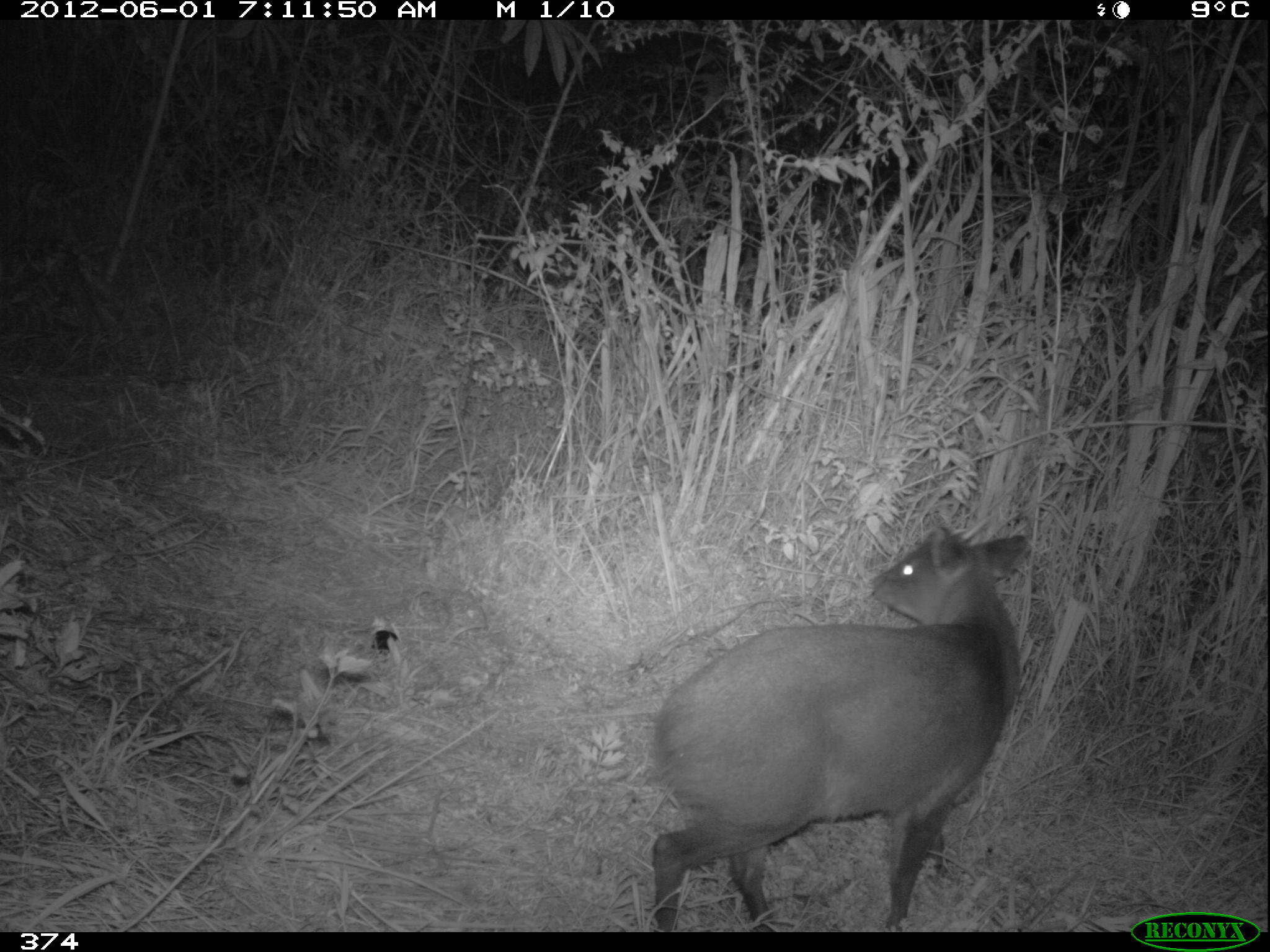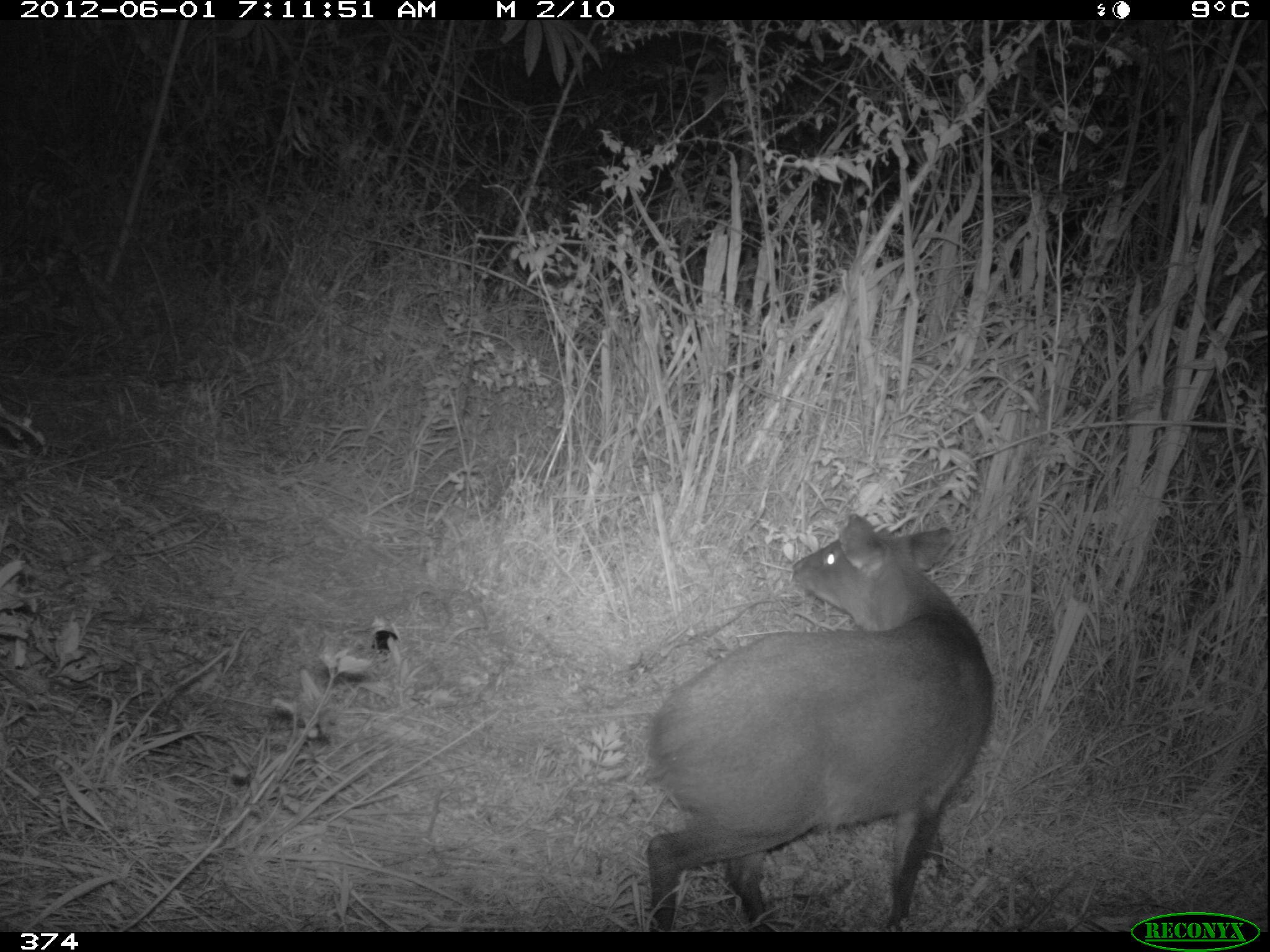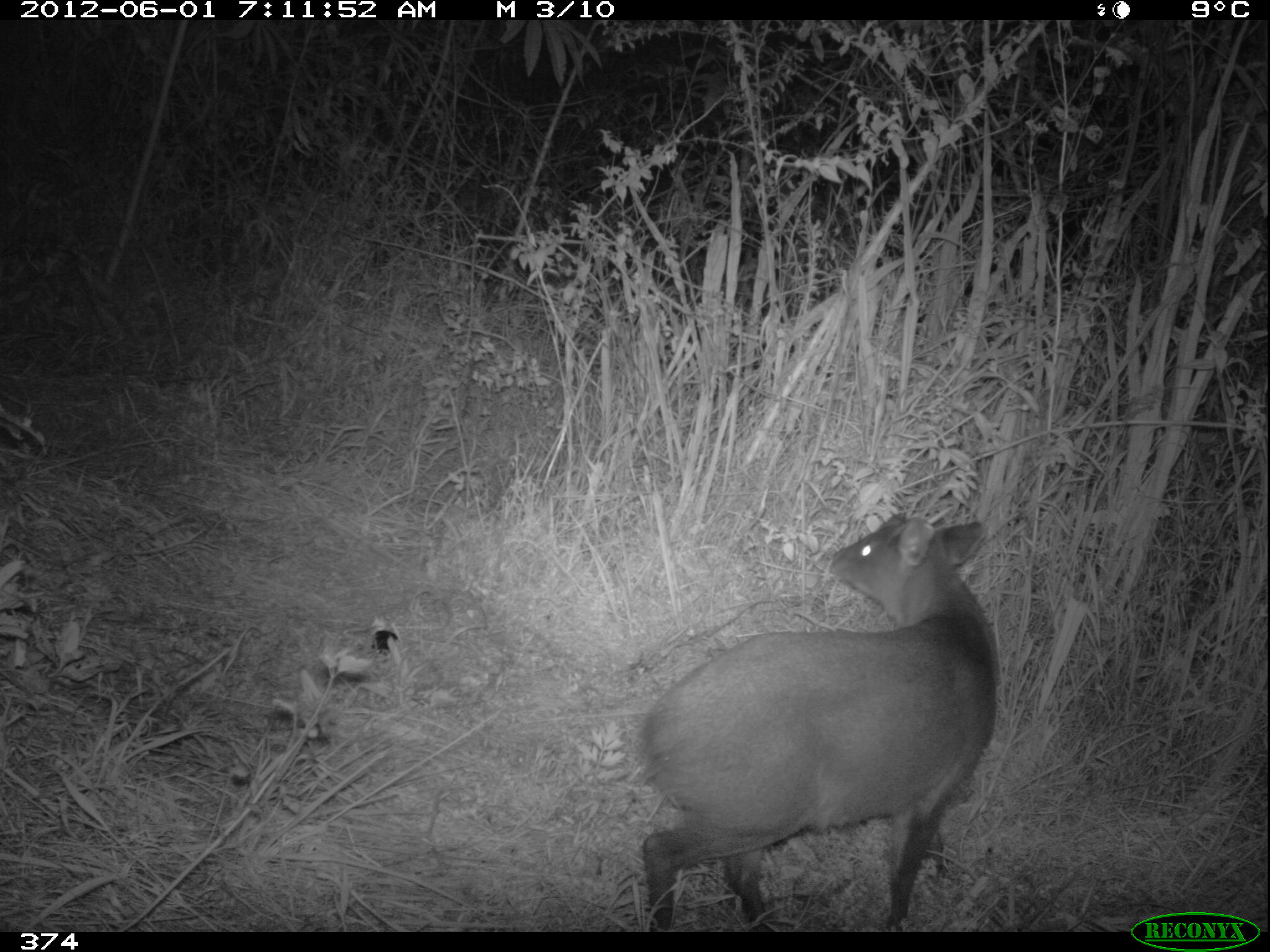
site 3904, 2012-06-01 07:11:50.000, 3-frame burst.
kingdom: Animalia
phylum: Chordata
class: Mammalia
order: Artiodactyla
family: Cervidae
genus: Mazama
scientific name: Mazama chunyi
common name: dwarf brocket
Mazama chunyi (dwarf brocket).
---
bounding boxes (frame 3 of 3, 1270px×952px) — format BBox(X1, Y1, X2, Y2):
mazama chunyi: BBox(636, 513, 999, 932)